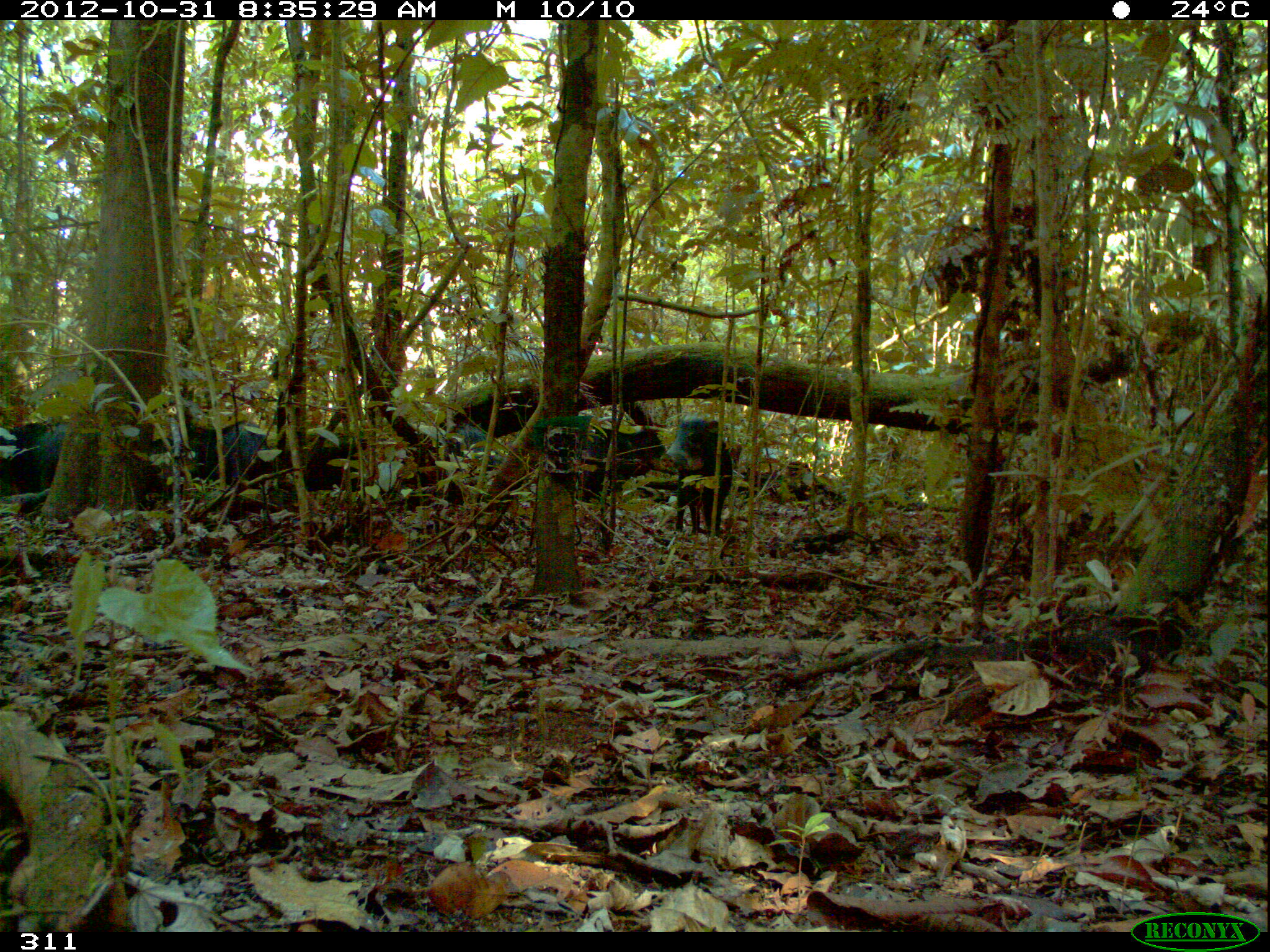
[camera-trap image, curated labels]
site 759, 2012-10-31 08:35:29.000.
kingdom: Animalia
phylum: Chordata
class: Mammalia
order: Artiodactyla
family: Tayassuidae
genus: Tayassu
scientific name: Tayassu pecari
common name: white-lipped peccary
Tayassu pecari (white-lipped peccary).